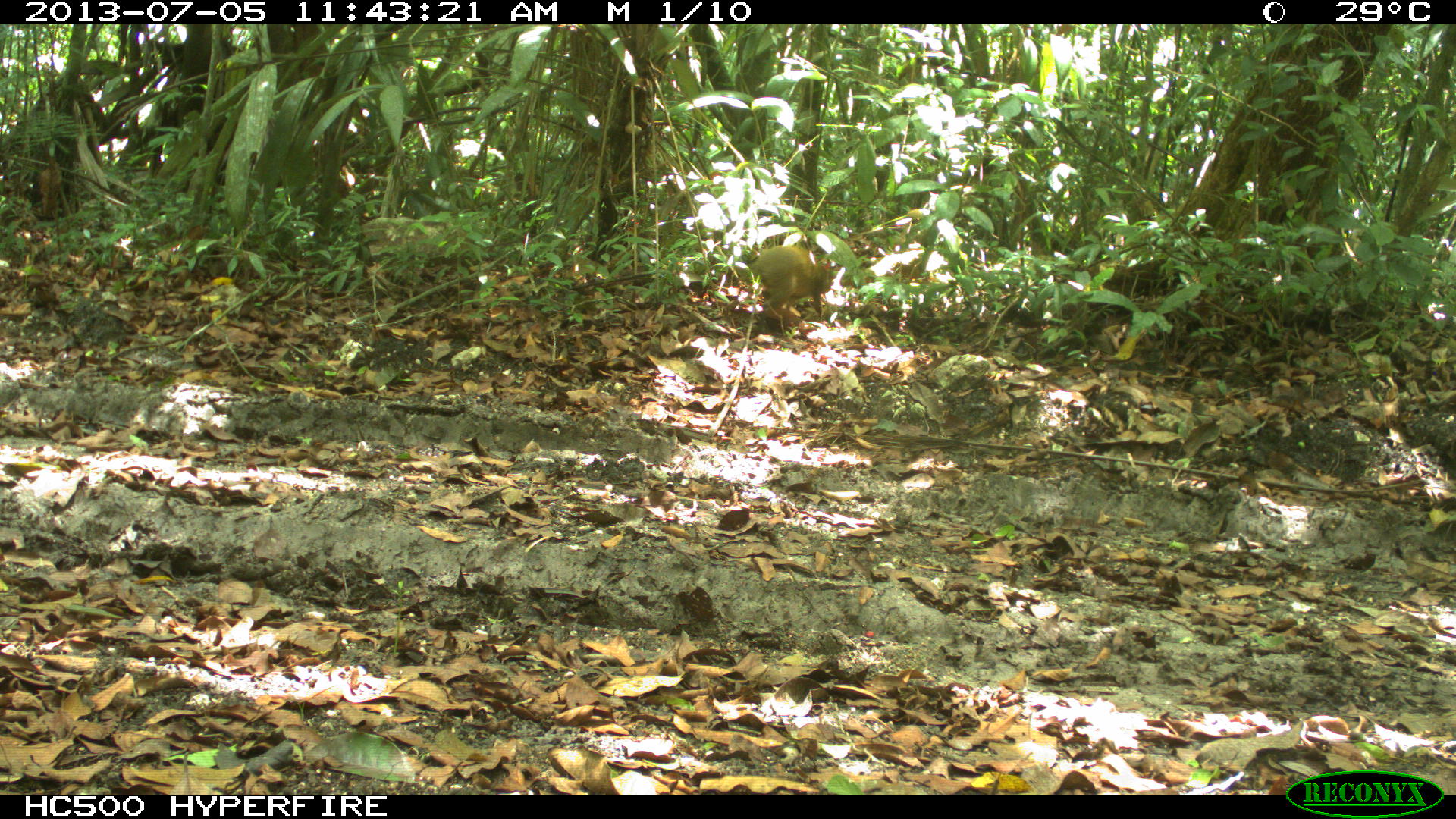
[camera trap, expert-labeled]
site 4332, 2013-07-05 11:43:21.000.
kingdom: Animalia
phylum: Chordata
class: Mammalia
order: Rodentia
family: Dasyproctidae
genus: Dasyprocta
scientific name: Dasyprocta punctata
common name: central american agouti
Dasyprocta punctata (central american agouti), count 1.